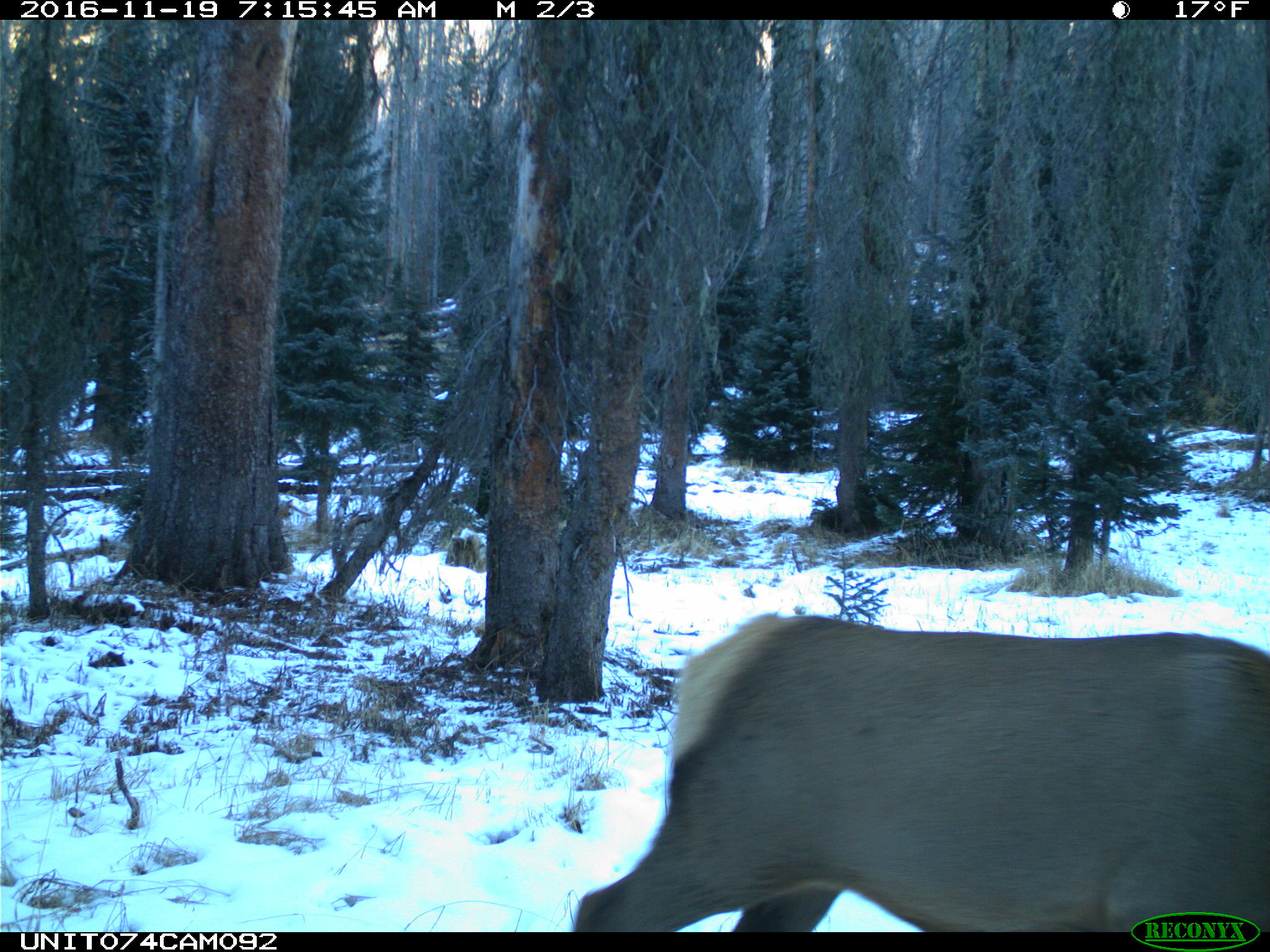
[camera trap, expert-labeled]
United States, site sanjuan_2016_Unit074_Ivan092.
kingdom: Animalia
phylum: Chordata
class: Mammalia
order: Artiodactyla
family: Cervidae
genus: Cervus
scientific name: Cervus elaphus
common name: red deer